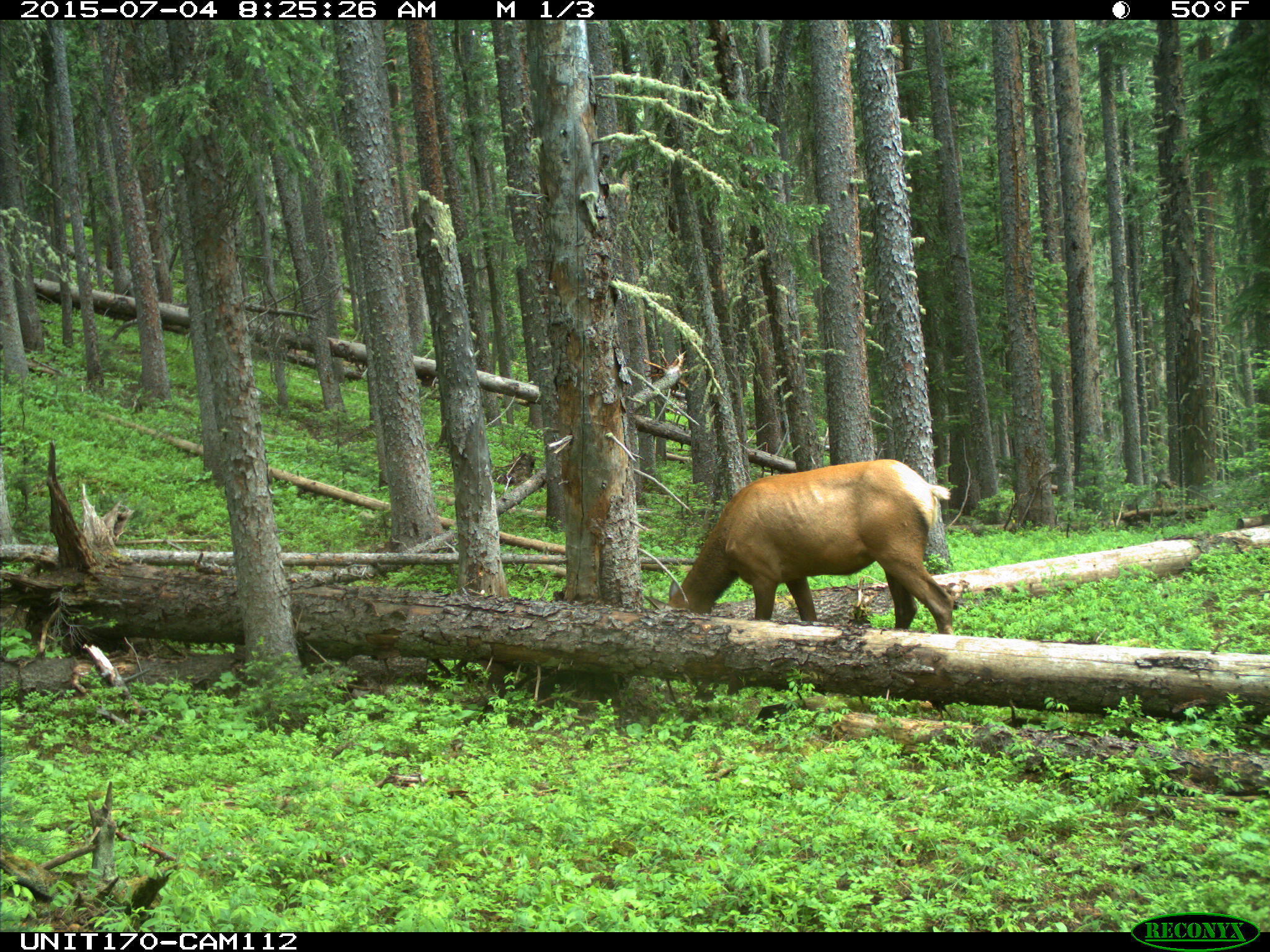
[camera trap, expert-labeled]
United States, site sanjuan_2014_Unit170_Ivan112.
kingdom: Animalia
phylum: Chordata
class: Mammalia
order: Artiodactyla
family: Cervidae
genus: Cervus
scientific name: Cervus elaphus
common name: red deer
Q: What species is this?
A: Cervus elaphus (red deer).